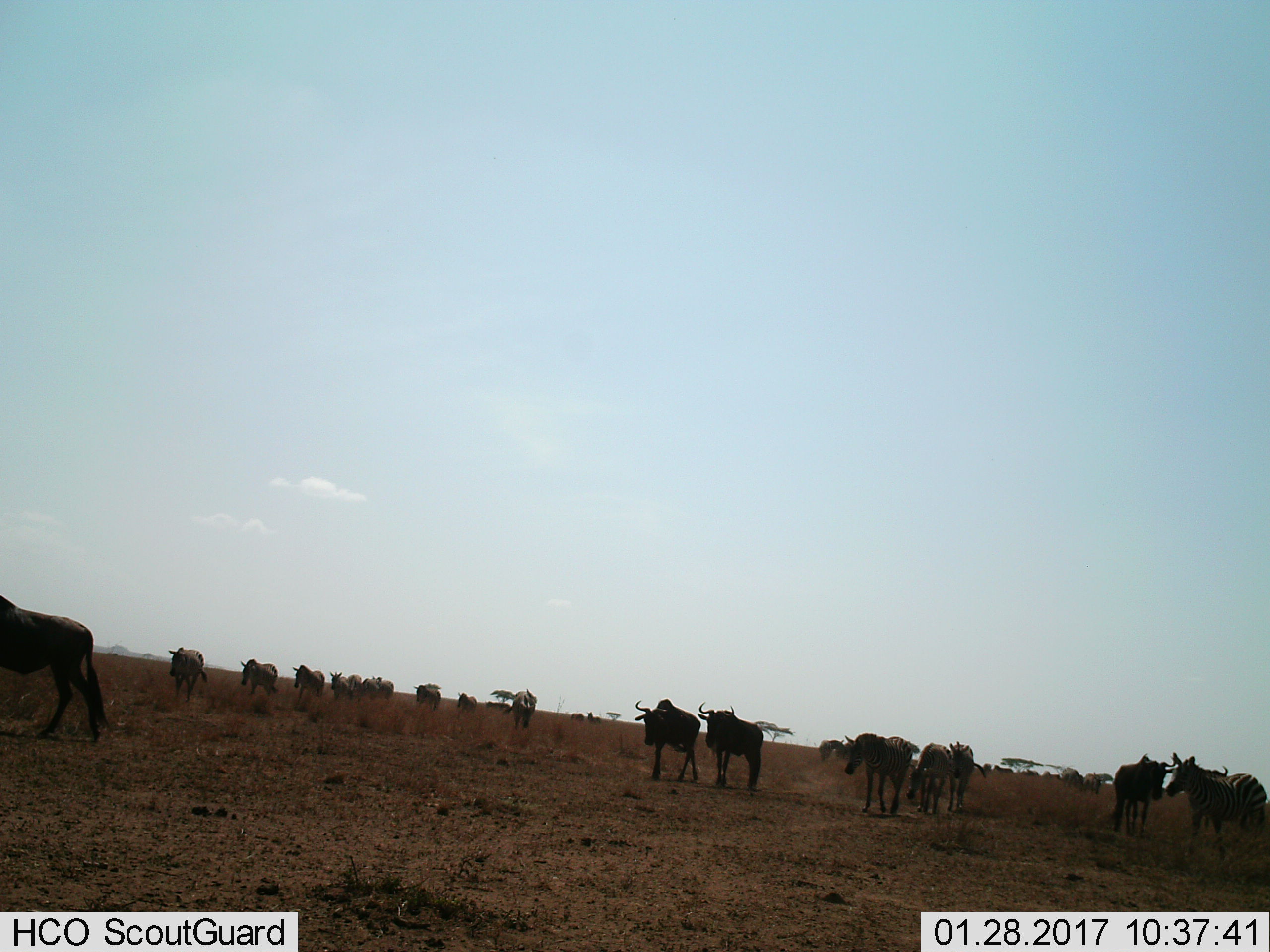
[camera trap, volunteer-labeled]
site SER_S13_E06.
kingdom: Animalia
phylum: Chordata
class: Mammalia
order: Artiodactyla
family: Bovidae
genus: Connochaetes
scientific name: Connochaetes taurinus taurinus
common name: blue wildebeest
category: wildebeestblue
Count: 10.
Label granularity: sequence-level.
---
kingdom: Animalia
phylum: Chordata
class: Mammalia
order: Perissodactyla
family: Equidae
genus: Equus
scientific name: Equus quagga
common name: plains zebra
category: zebraplains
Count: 11-50.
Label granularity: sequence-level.